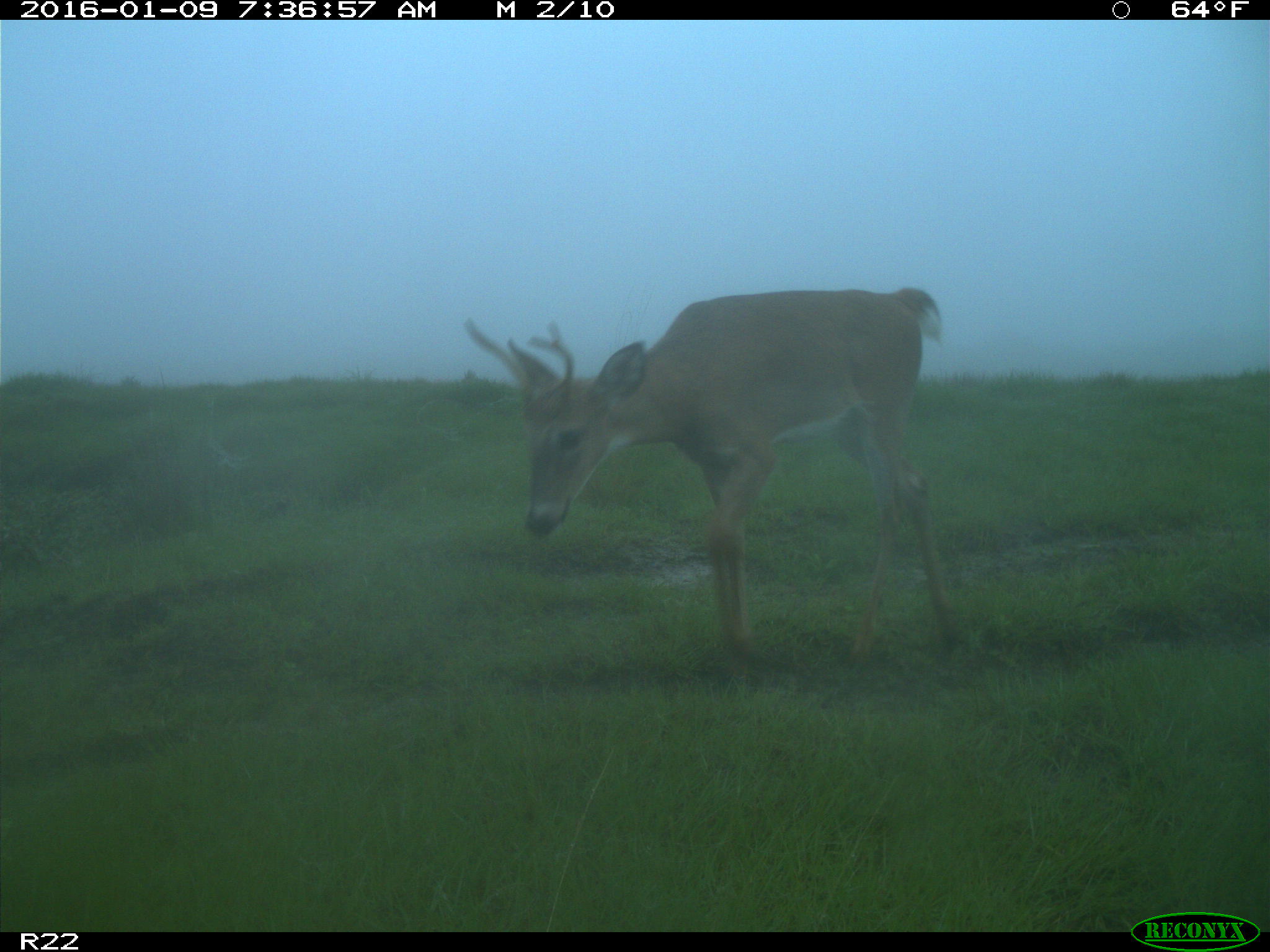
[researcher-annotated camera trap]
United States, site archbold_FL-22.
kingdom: Animalia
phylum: Chordata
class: Mammalia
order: Artiodactyla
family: Cervidae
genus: Odocoileus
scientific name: Odocoileus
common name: deer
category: unidentified deer